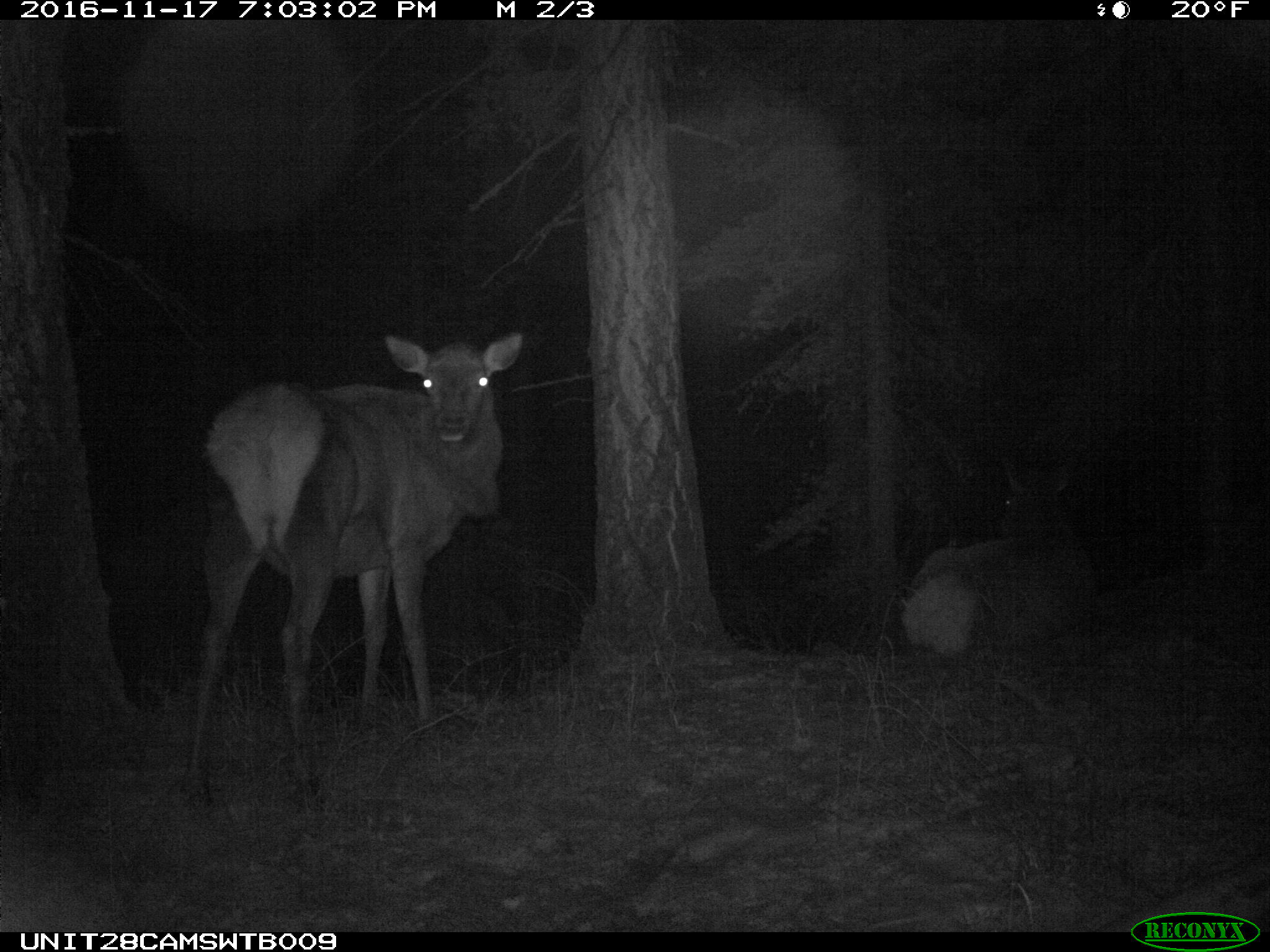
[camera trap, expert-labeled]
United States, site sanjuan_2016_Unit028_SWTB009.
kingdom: Animalia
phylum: Chordata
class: Mammalia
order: Artiodactyla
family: Cervidae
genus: Cervus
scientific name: Cervus elaphus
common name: red deer